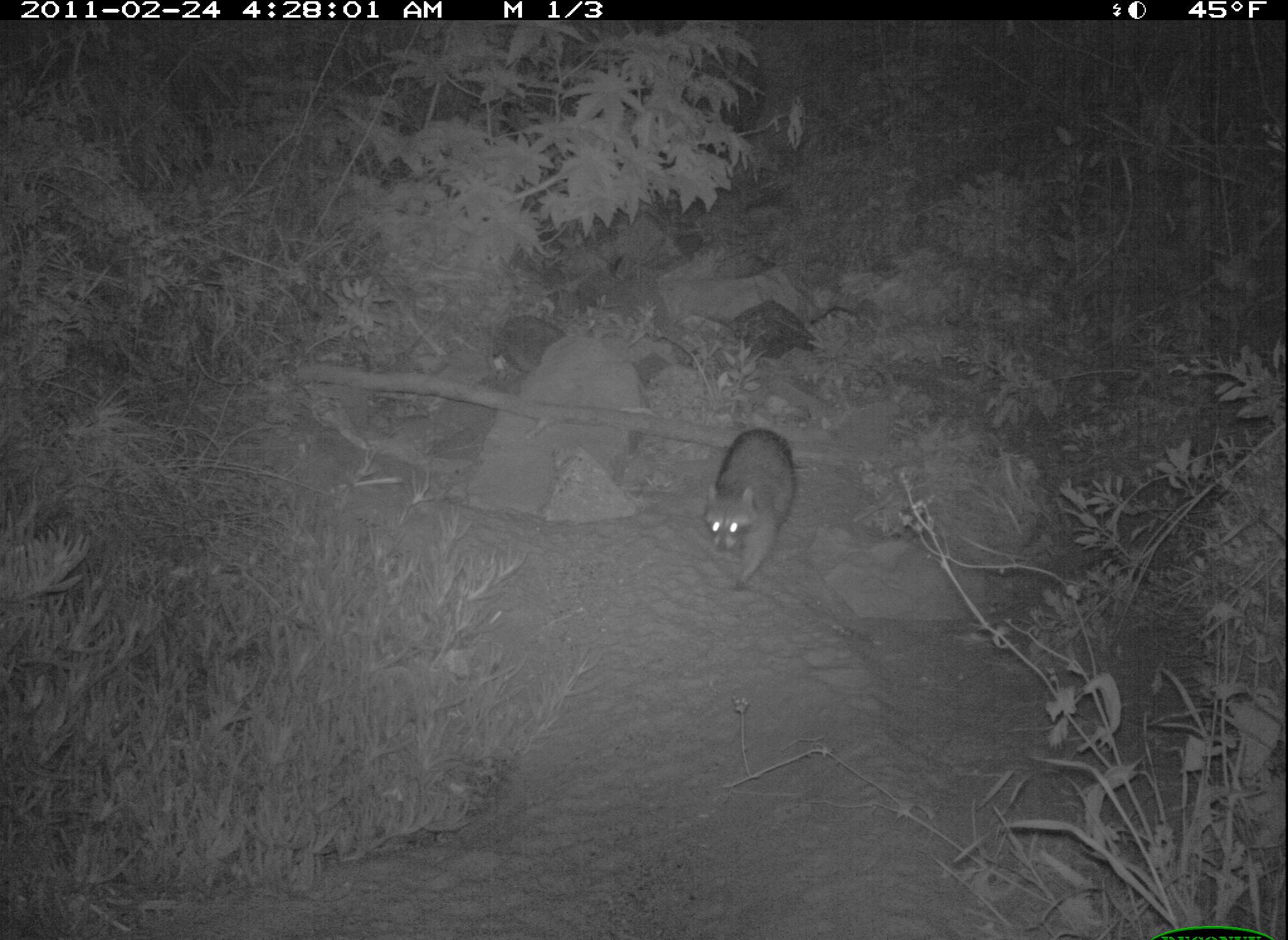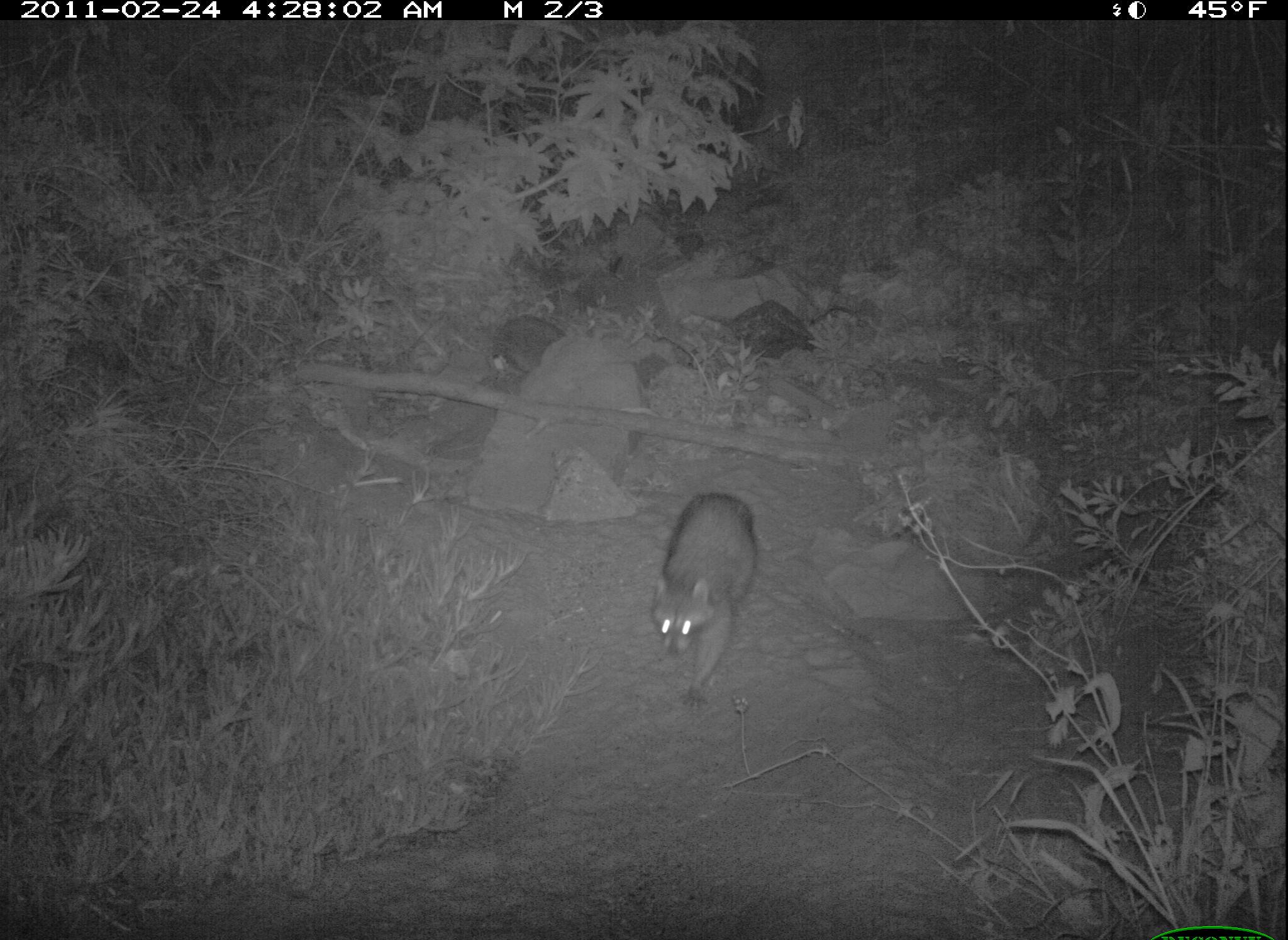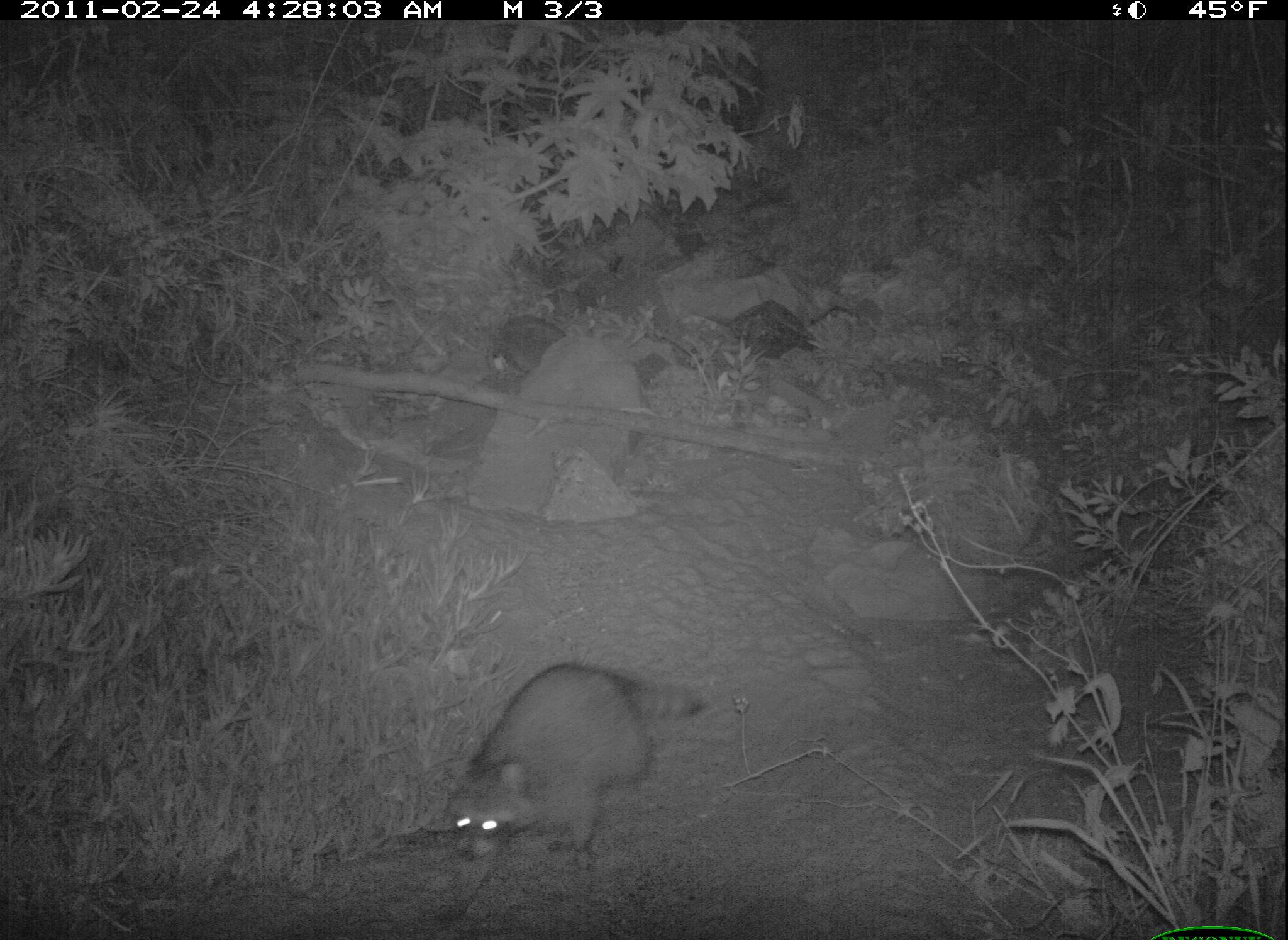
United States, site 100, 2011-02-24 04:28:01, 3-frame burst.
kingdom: Animalia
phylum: Chordata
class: Mammalia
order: Carnivora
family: Procyonidae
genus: Procyon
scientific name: Procyon lotor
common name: raccoon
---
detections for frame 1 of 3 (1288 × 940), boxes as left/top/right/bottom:
raccoon: 696/422/808/581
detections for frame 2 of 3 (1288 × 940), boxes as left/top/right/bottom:
raccoon: 647/480/778/701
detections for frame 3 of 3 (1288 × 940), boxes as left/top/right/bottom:
raccoon: 430/643/712/884